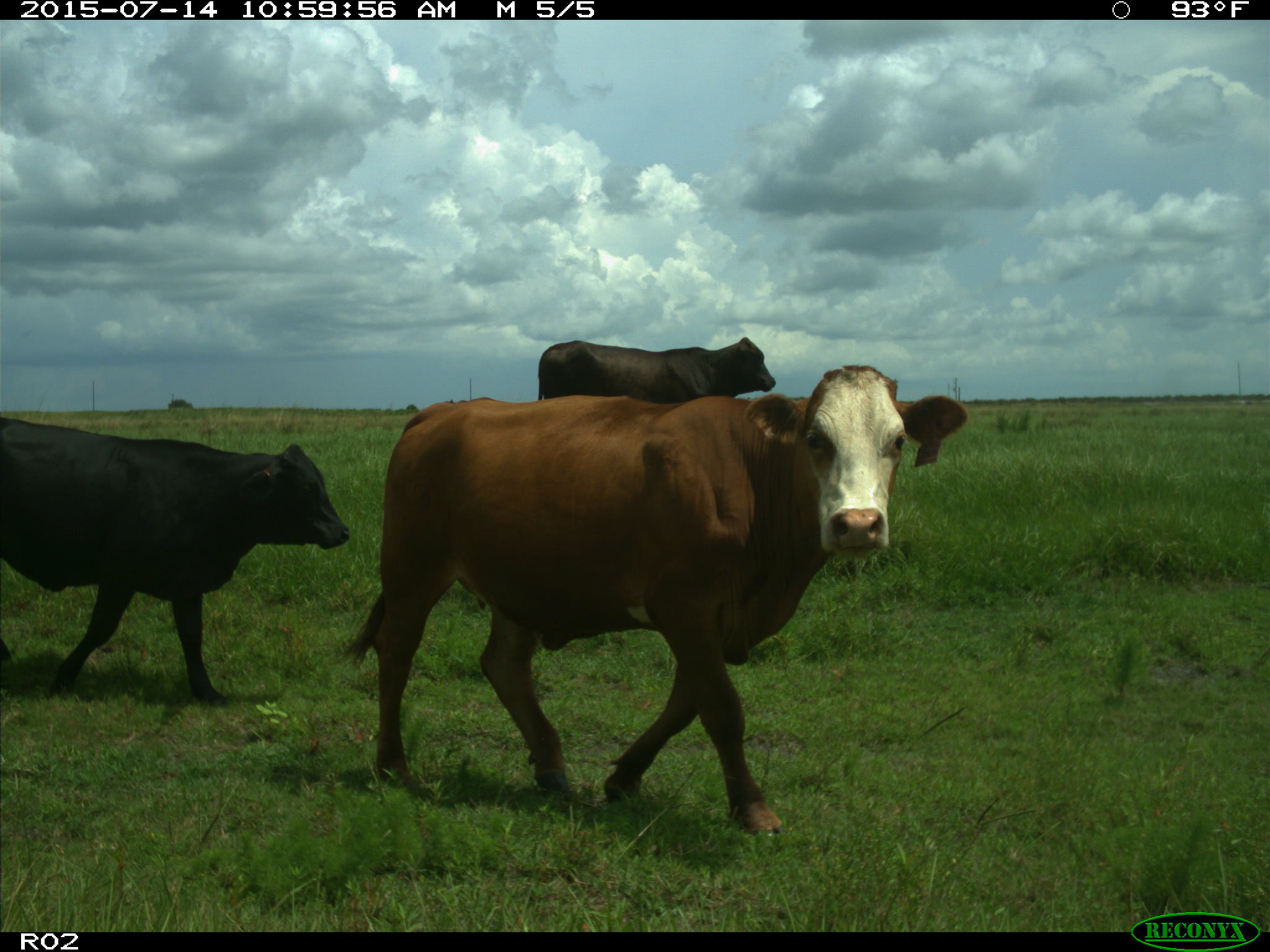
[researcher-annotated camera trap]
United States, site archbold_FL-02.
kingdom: Animalia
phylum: Chordata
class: Mammalia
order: Artiodactyla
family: Bovidae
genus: Bos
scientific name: Bos taurus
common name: domestic cow